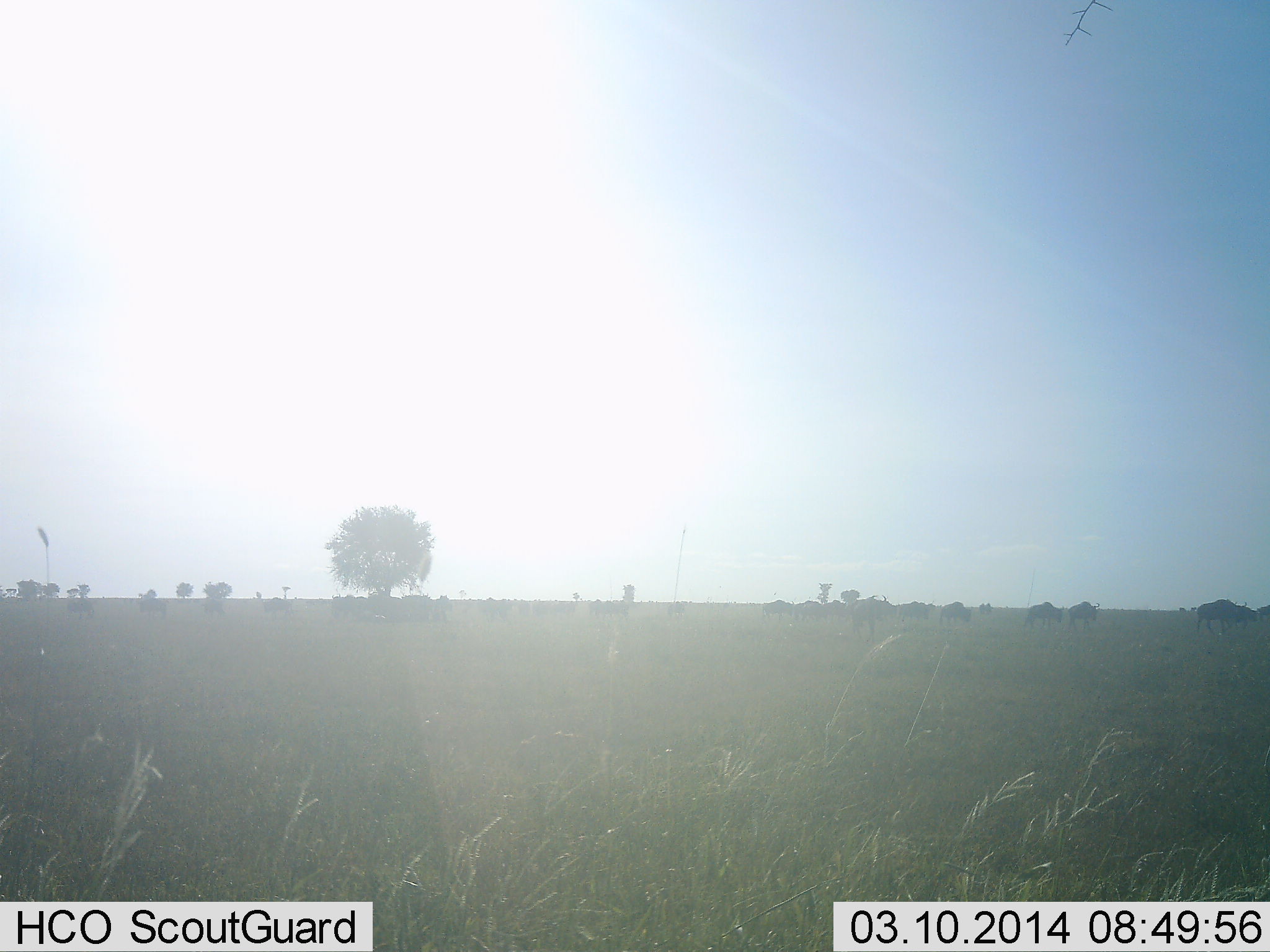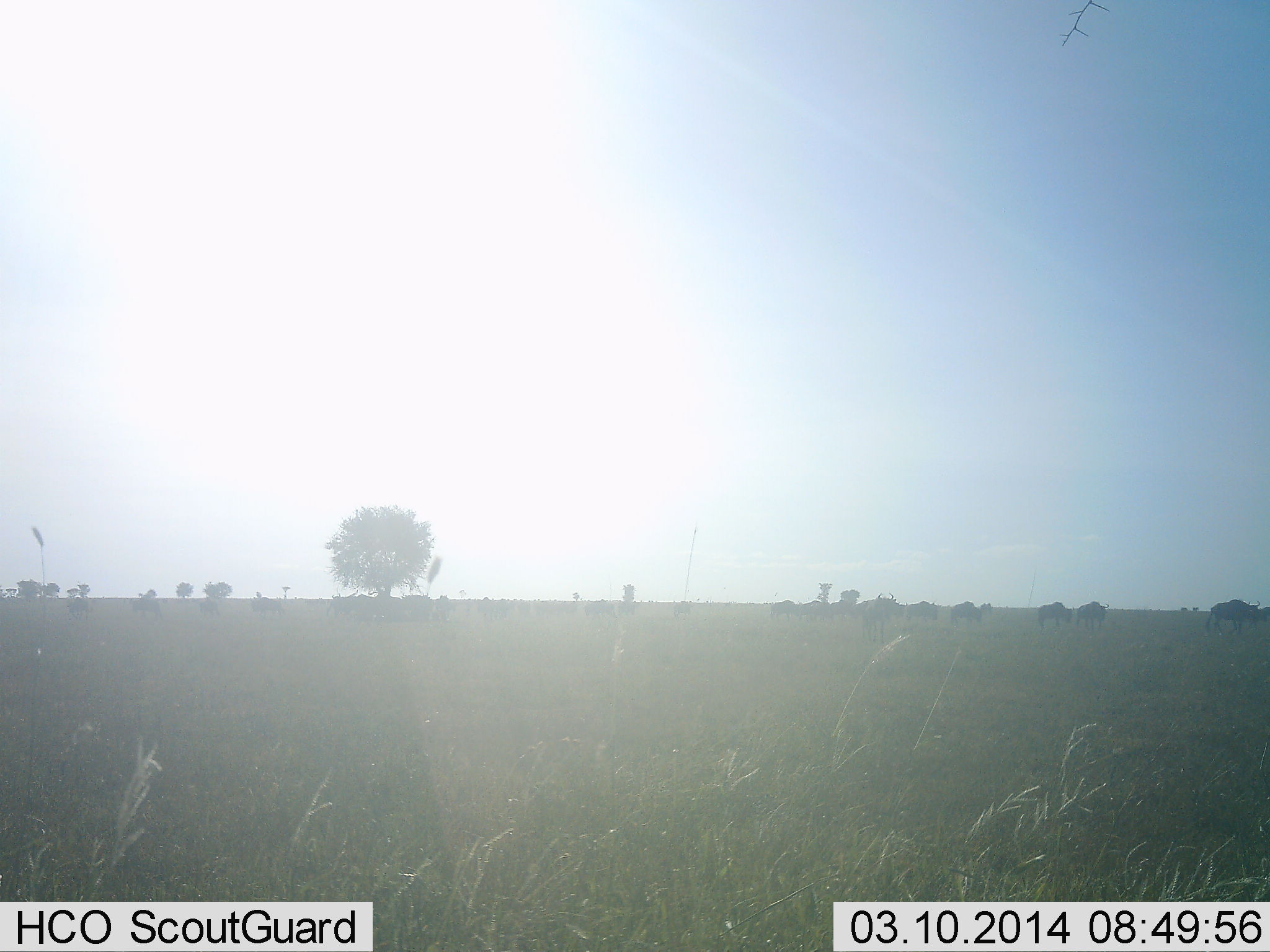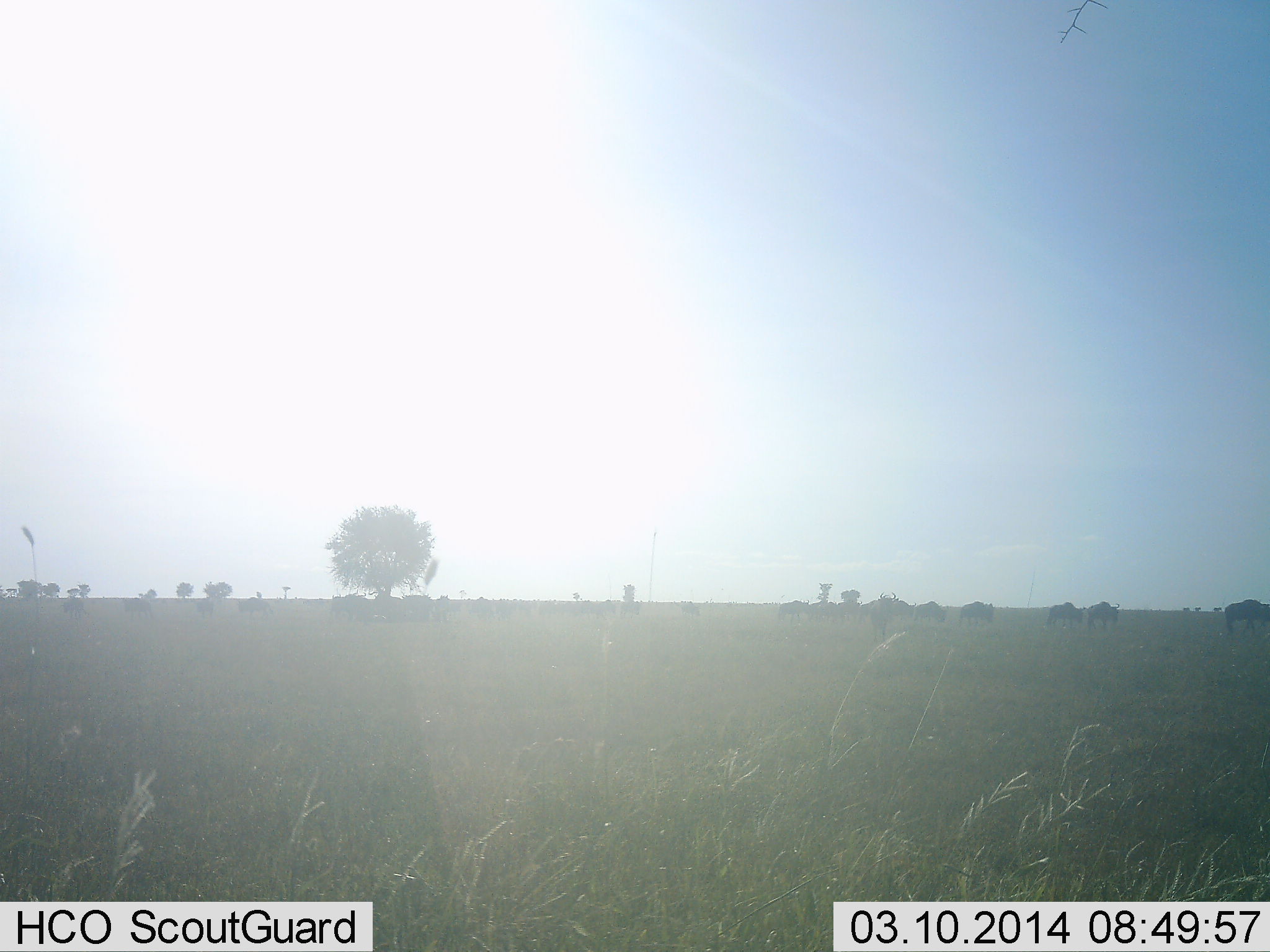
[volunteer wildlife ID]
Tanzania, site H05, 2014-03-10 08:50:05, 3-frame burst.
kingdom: Animalia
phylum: Chordata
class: Mammalia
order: Artiodactyla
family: Bovidae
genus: Connochaetes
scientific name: Connochaetes taurinus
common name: blue wildebeest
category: wildebeest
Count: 11-50.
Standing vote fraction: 0%.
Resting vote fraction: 0%.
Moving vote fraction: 100%.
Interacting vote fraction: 0%.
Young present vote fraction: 0%.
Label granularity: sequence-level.